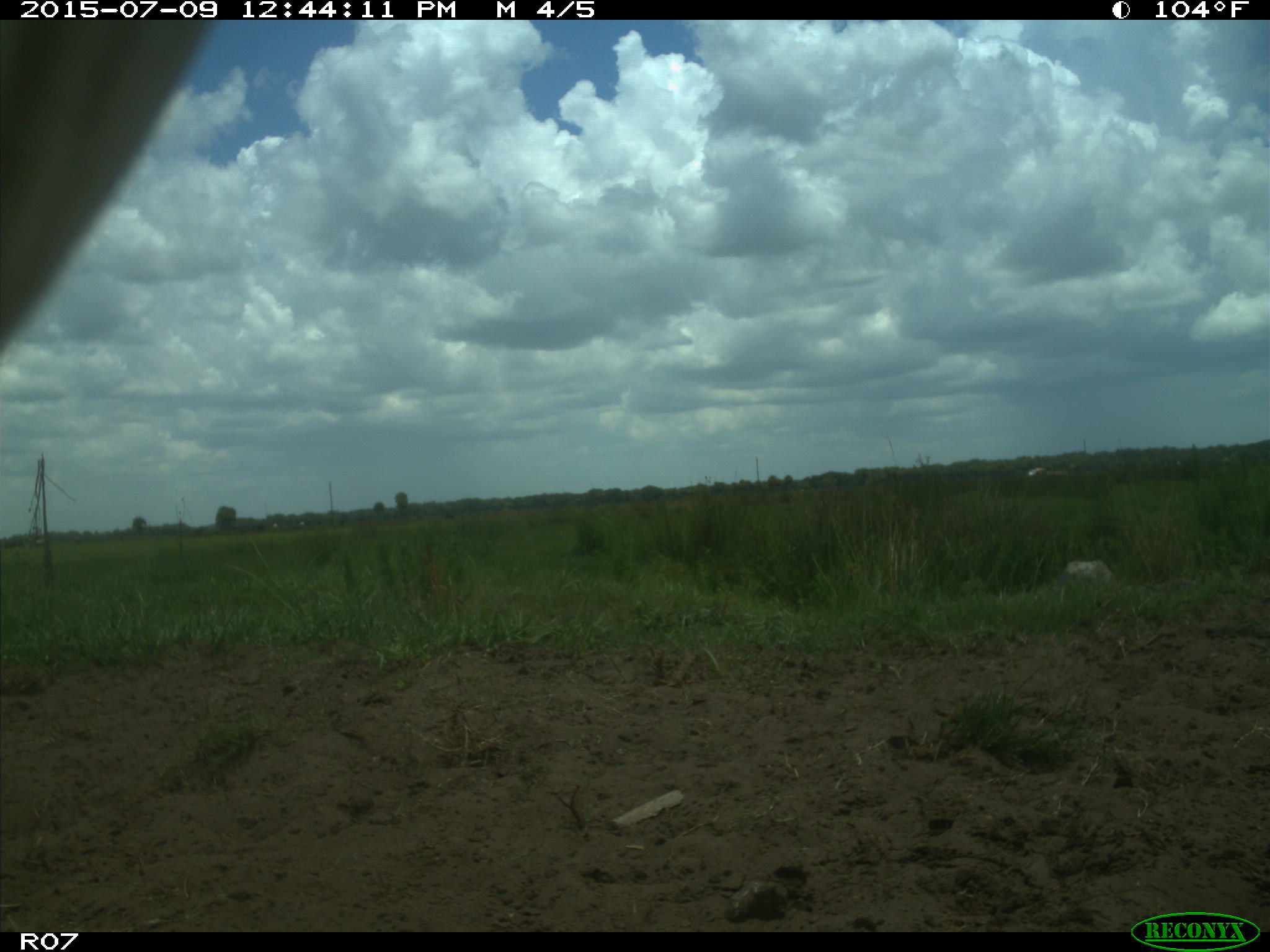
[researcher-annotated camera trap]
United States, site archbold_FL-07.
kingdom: Animalia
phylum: Chordata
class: Mammalia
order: Artiodactyla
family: Bovidae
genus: Bos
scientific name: Bos taurus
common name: domestic cow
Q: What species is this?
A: Bos taurus (domestic cow).